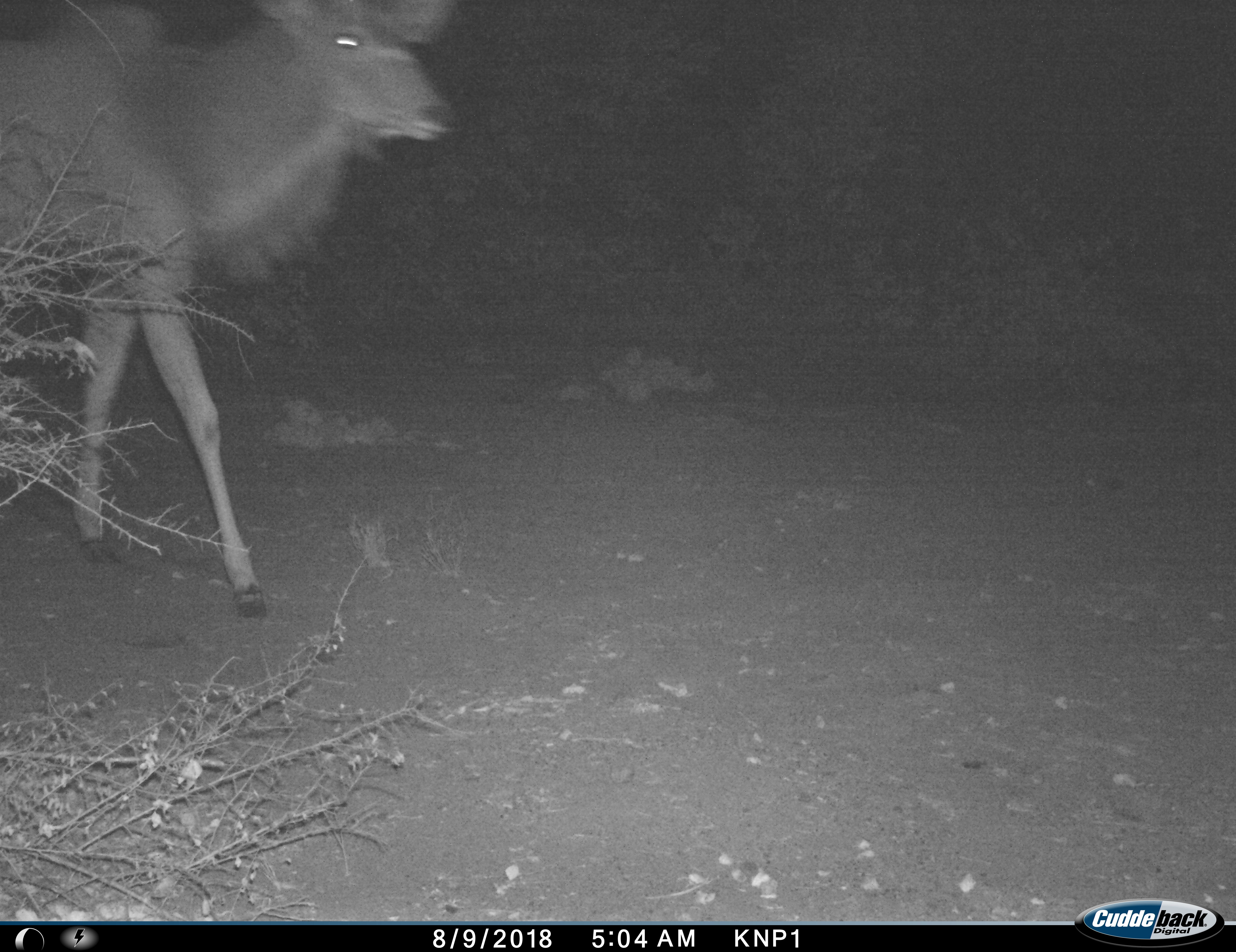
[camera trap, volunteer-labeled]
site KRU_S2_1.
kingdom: Animalia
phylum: Chordata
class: Mammalia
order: Artiodactyla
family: Bovidae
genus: Tragelaphus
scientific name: Tragelaphus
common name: kudu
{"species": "kudu (Tragelaphus)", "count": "1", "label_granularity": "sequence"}